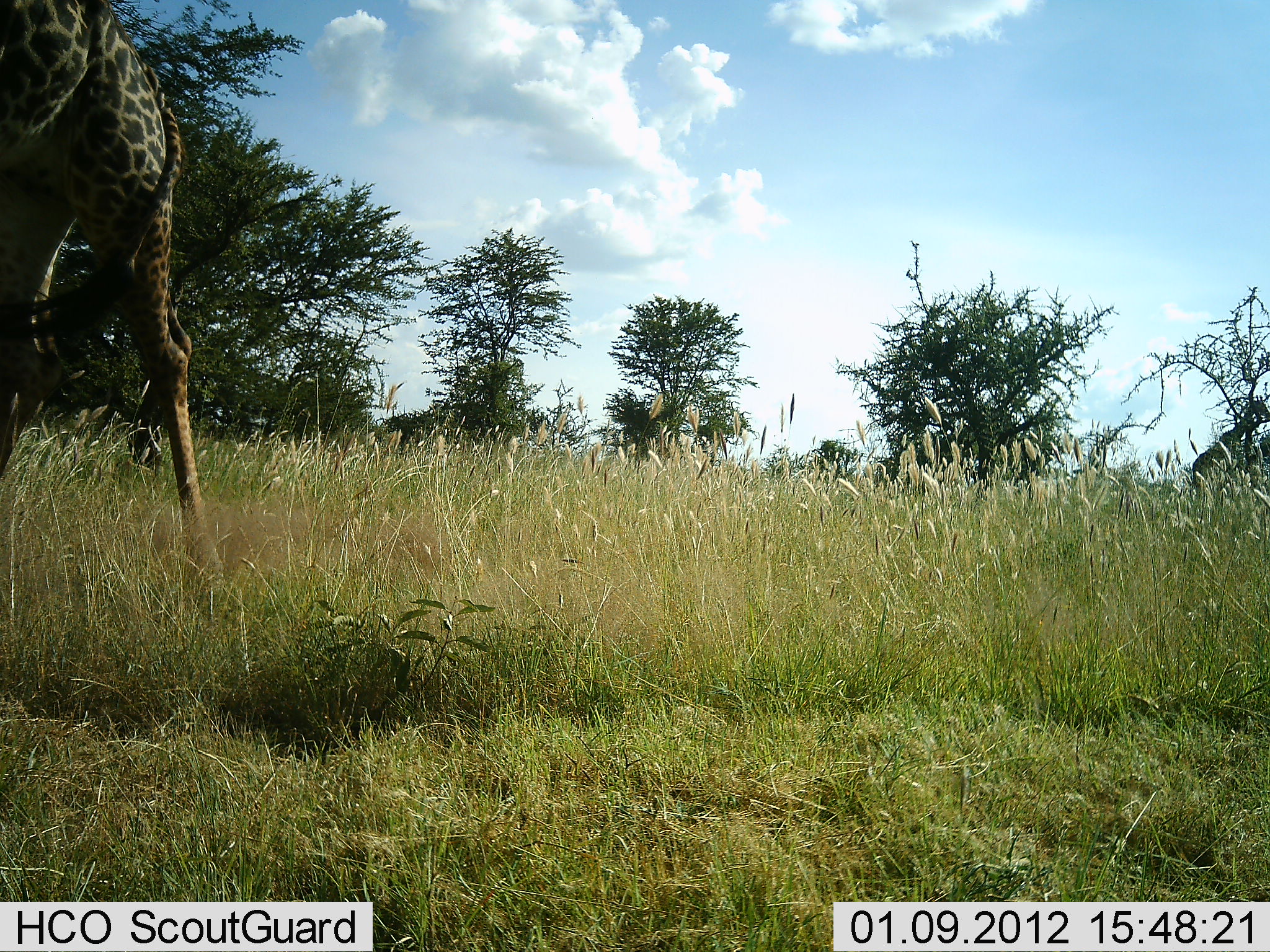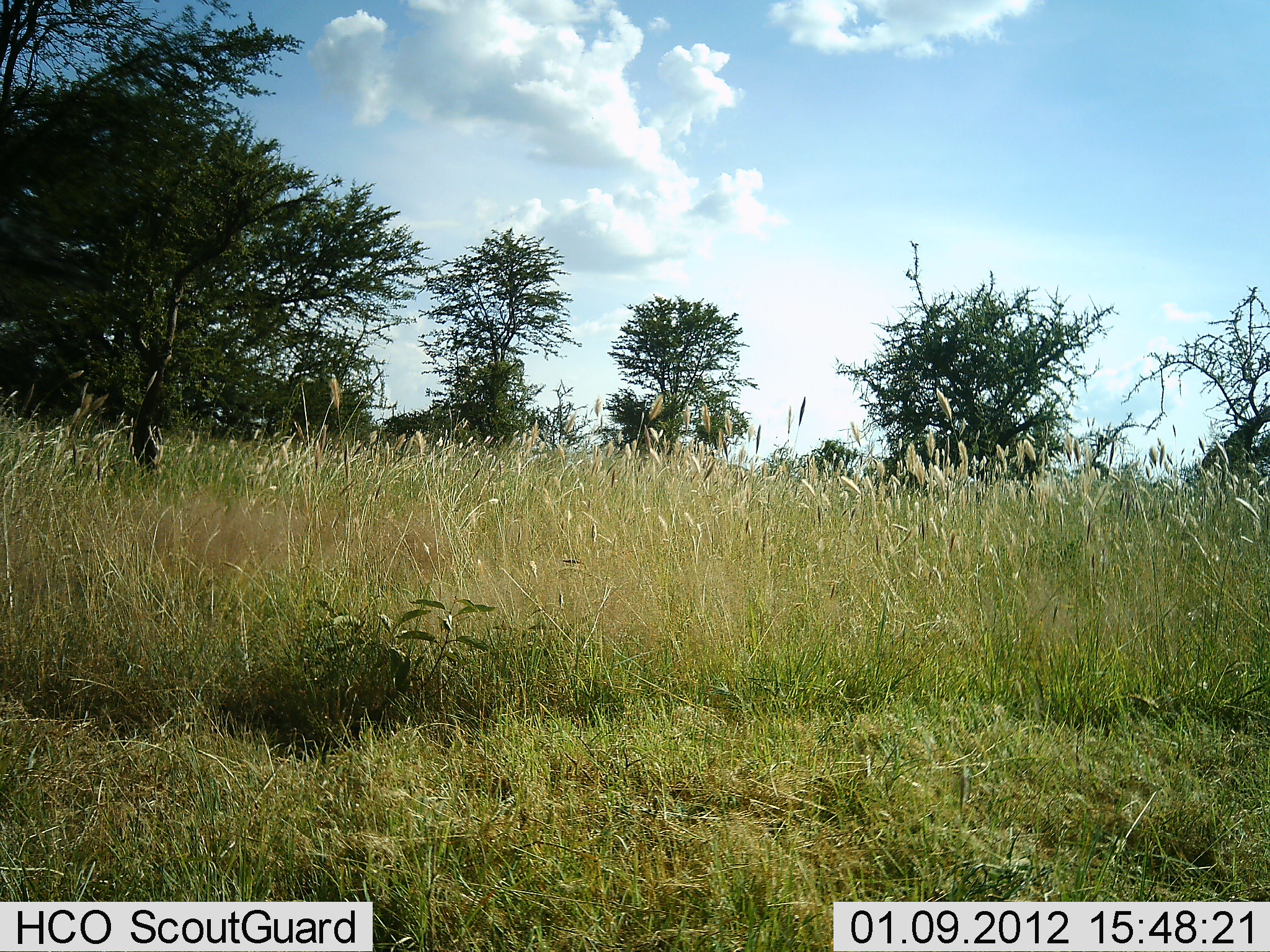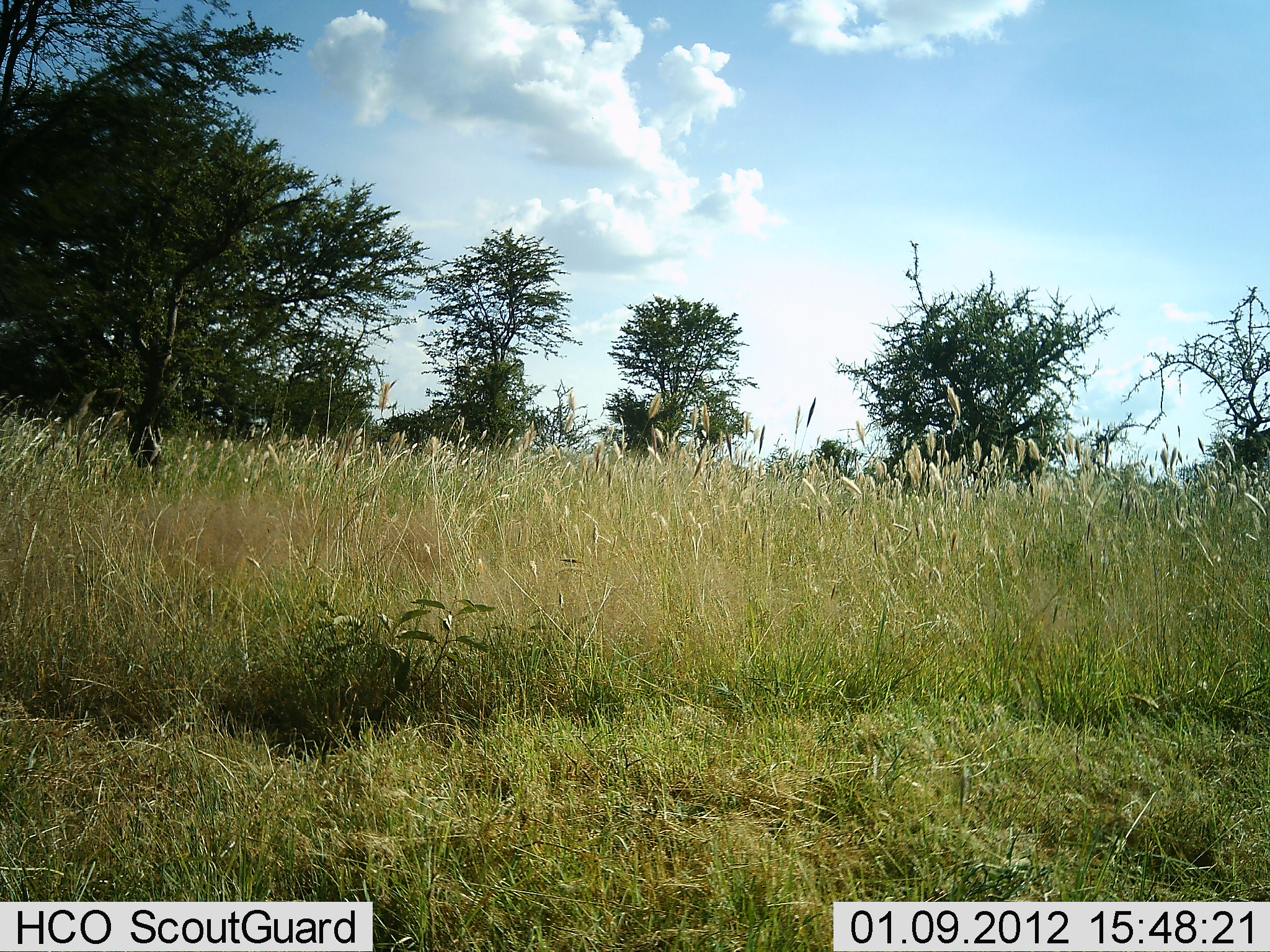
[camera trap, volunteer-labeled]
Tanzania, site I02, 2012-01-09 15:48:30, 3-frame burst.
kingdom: Animalia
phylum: Chordata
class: Mammalia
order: Artiodactyla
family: Giraffidae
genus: Giraffa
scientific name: Giraffa camelopardalis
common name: giraffe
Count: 2.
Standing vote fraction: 0%.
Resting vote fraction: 0%.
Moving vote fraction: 100%.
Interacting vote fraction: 0%.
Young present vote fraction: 0%.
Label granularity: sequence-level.